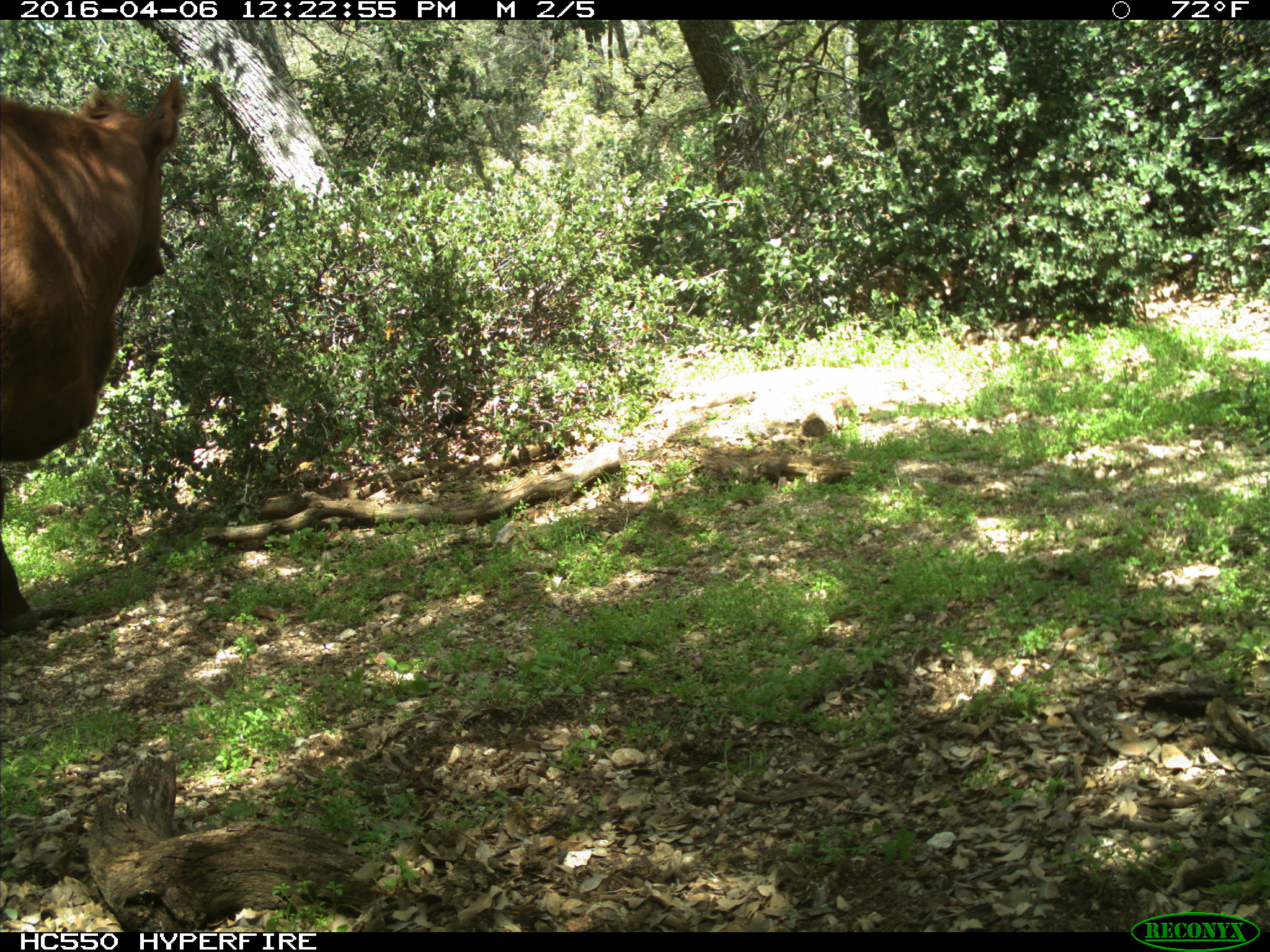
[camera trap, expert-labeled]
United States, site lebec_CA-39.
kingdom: Animalia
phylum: Chordata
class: Mammalia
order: Artiodactyla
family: Bovidae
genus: Bos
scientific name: Bos taurus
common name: domestic cow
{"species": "Bos taurus (domestic cow)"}